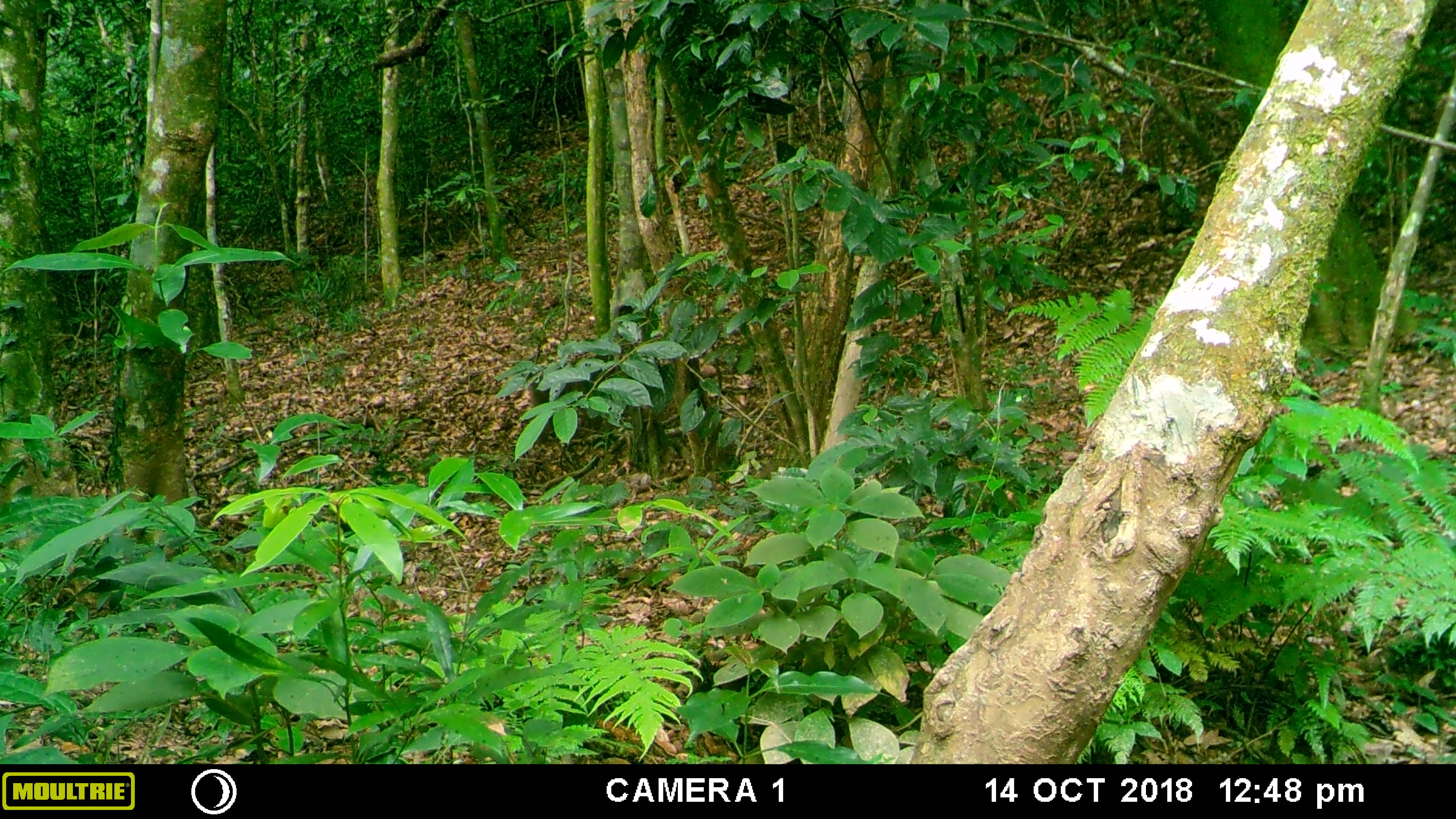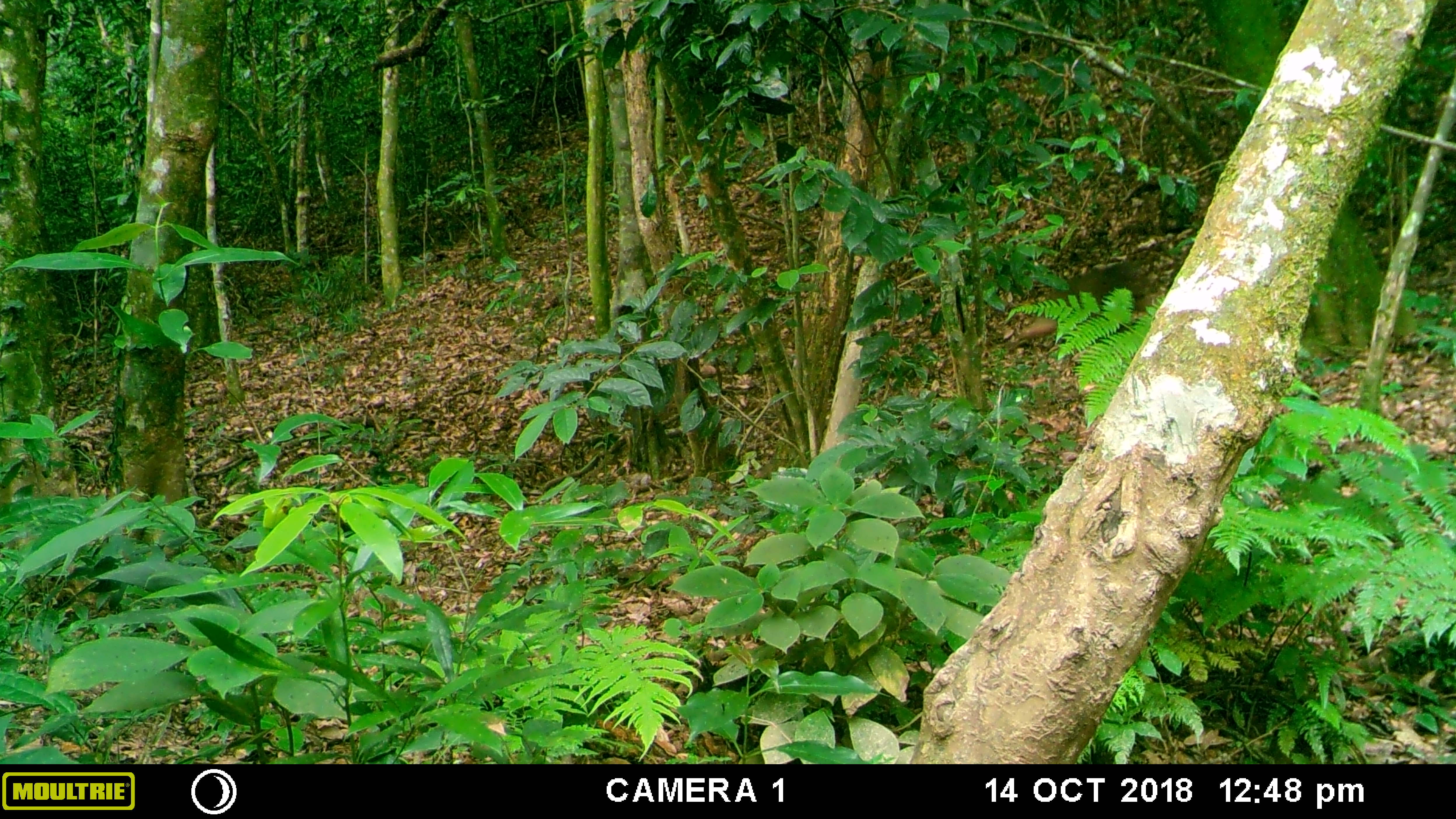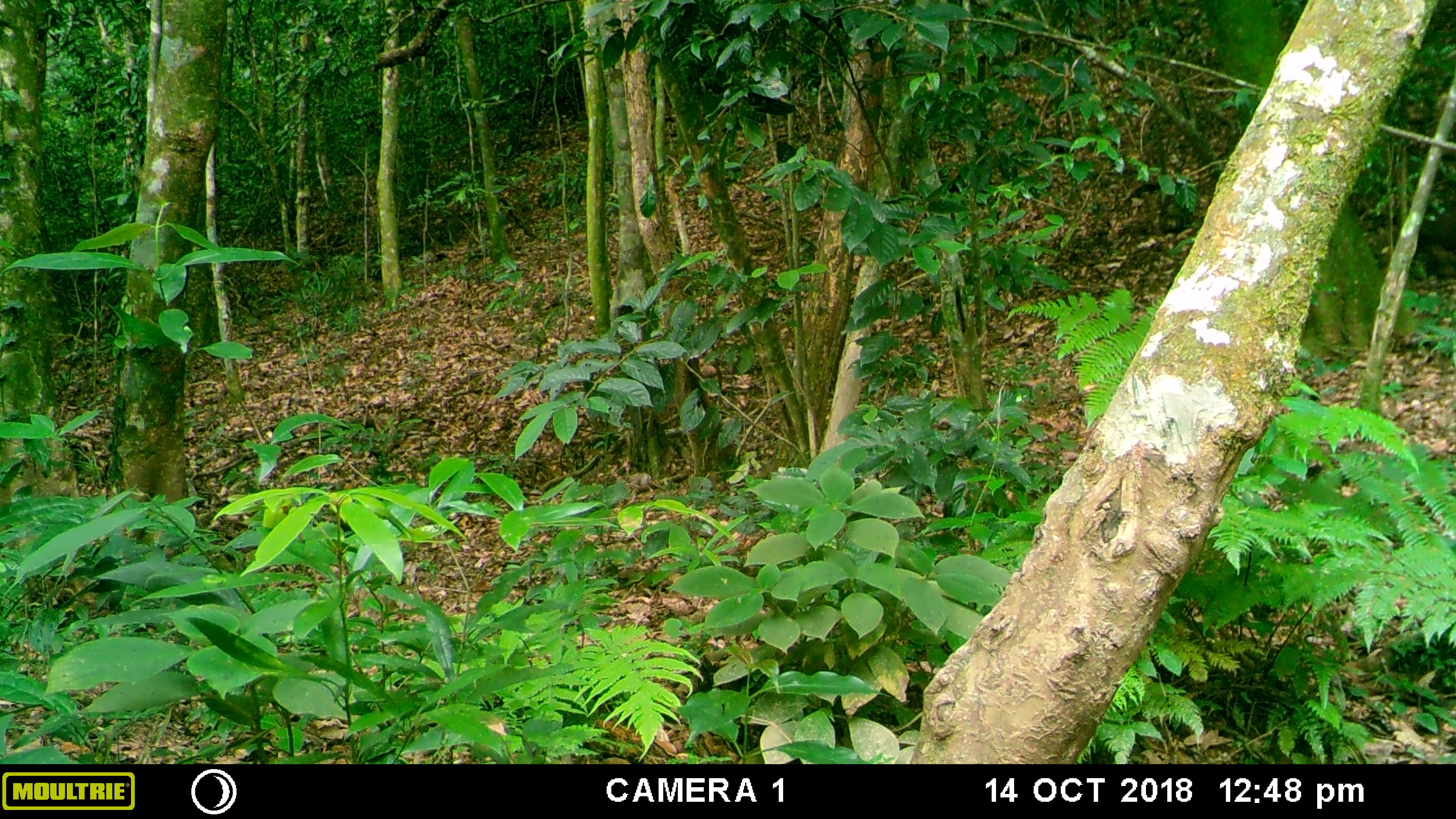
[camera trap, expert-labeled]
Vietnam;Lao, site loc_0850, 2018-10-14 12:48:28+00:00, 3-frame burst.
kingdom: Animalia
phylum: Chordata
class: Mammalia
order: Primates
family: Cercopithecidae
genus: Macaca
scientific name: Macaca arctoides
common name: stump-tailed macaque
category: stump tailed macaque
Stump tailed macaque (stump-tailed macaque) (Macaca arctoides). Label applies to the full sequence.